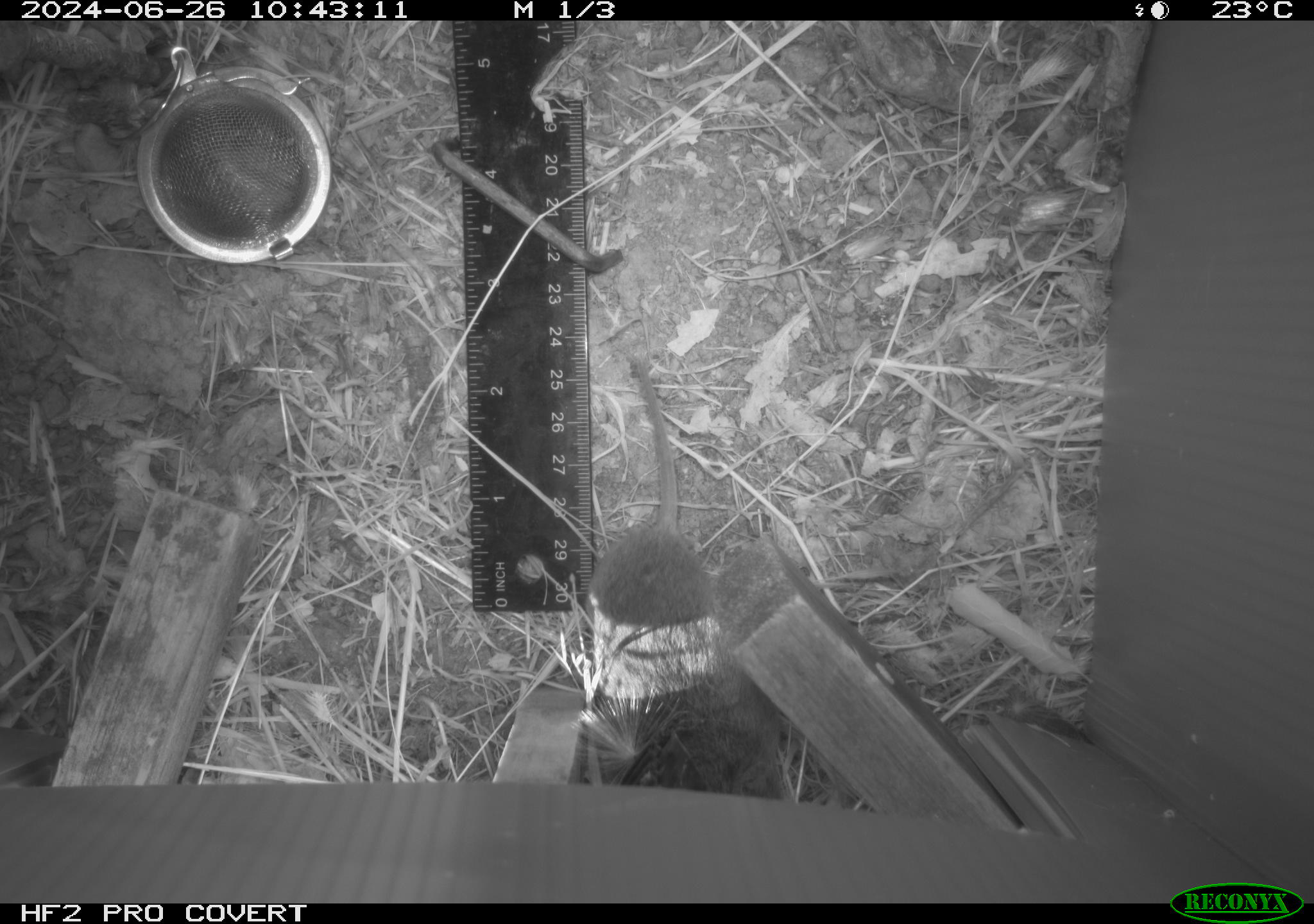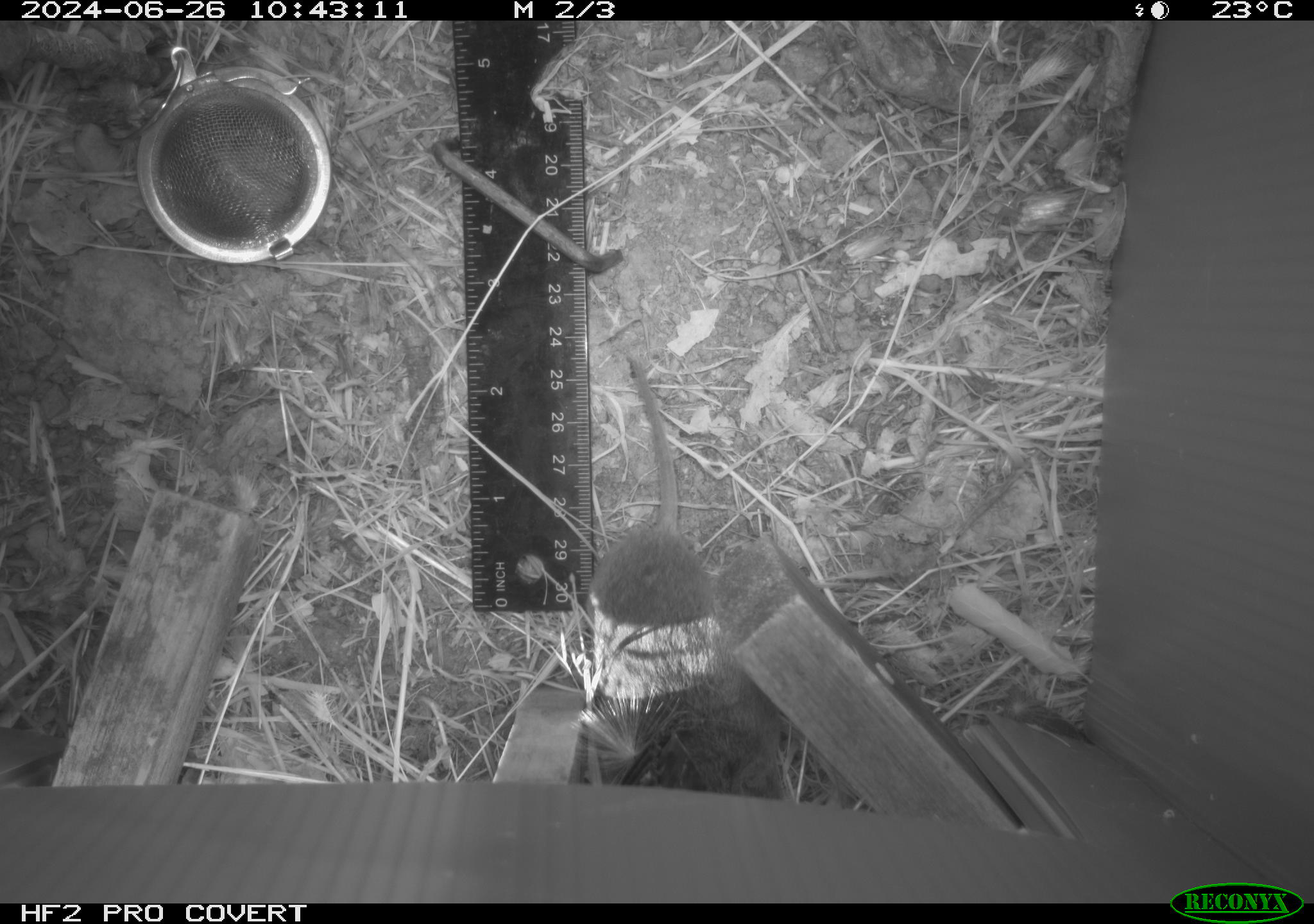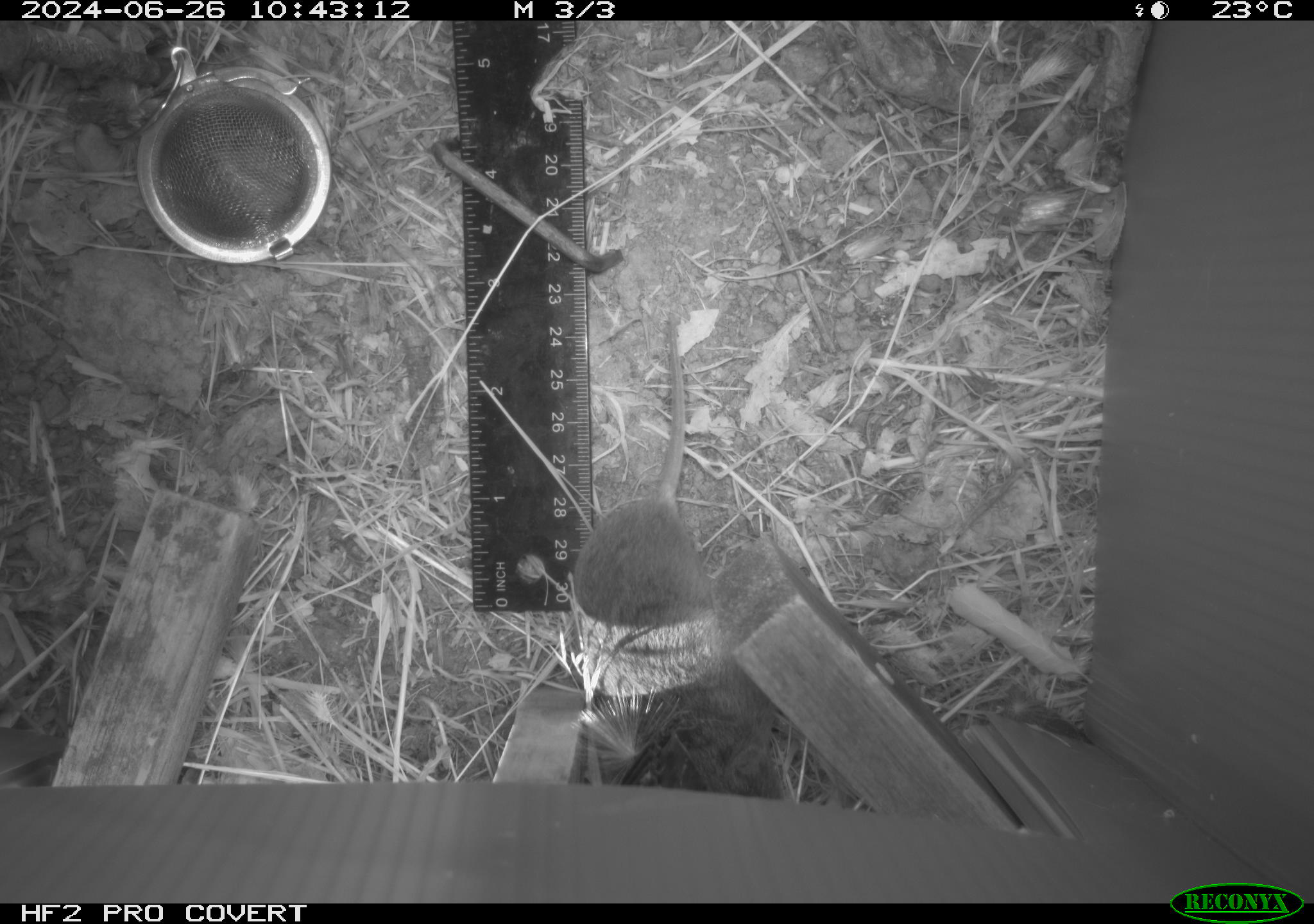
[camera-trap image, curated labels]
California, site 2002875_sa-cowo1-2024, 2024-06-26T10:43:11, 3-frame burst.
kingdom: Animalia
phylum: Chordata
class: Mammalia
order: Rodentia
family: Cricetidae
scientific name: Arvicolinae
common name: voles, lemmings, and muskrats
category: arvicolinae subfamily